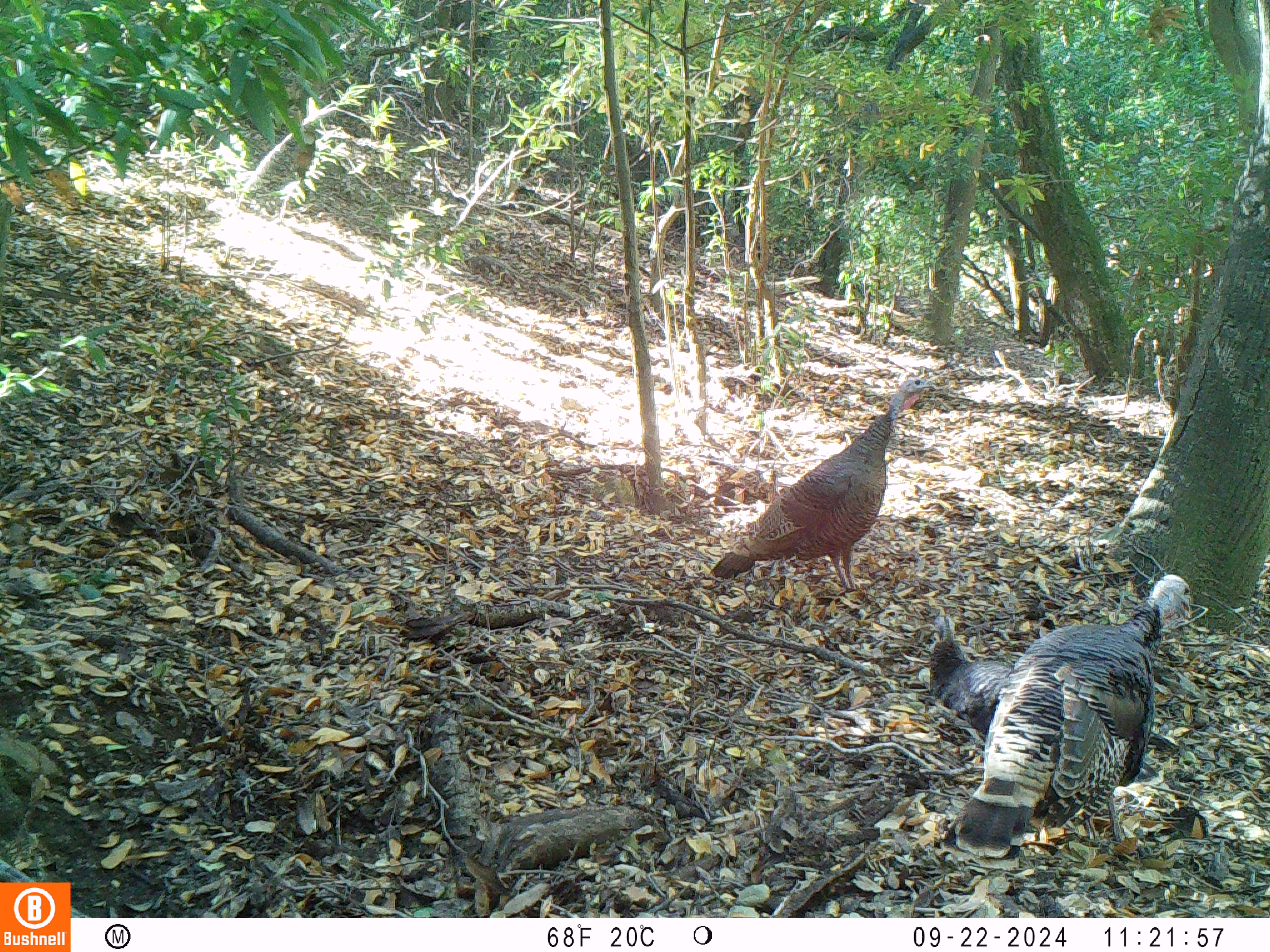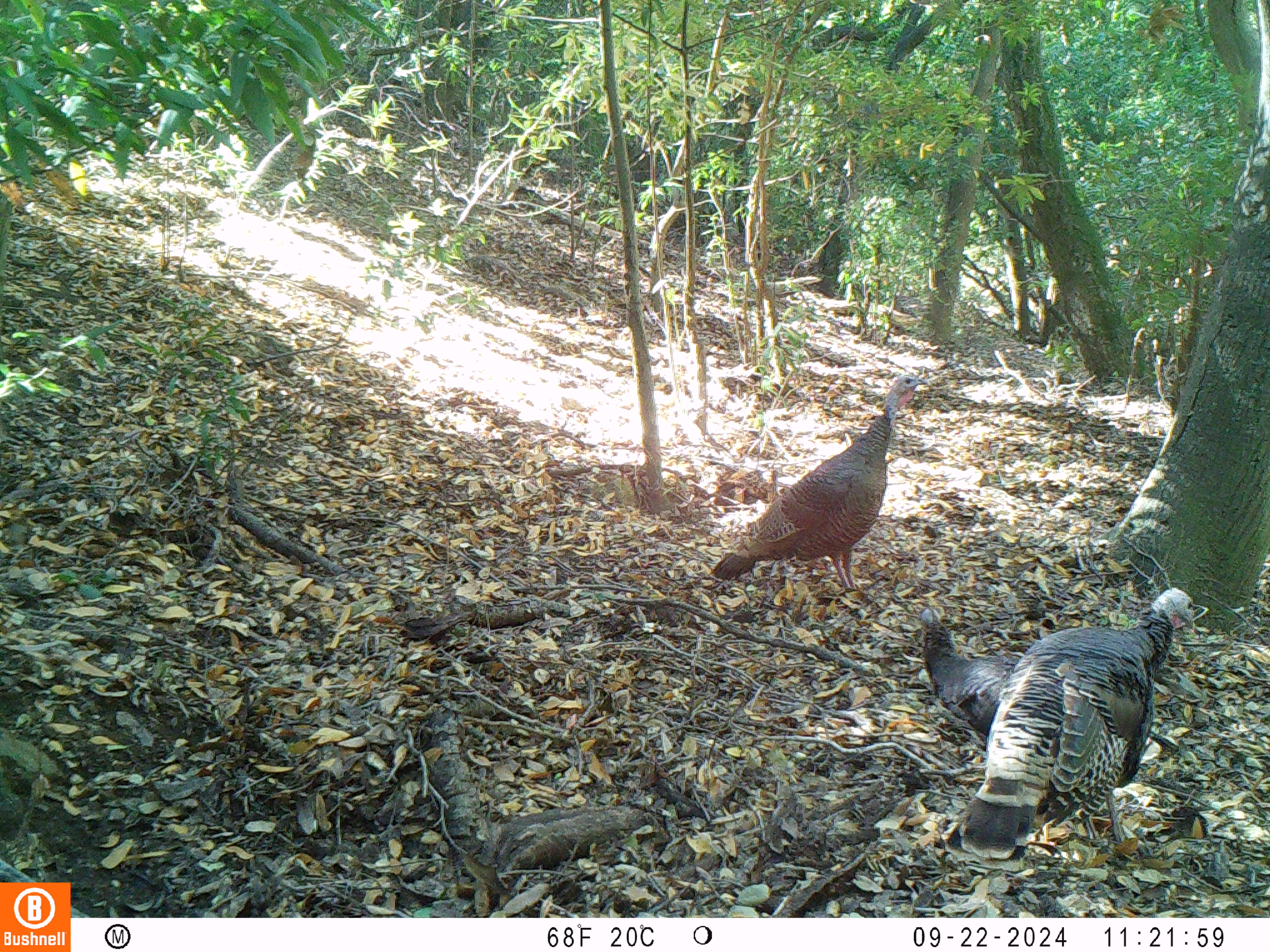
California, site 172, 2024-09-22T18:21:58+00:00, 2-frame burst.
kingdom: Animalia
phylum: Chordata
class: Aves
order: Galliformes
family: Phasianidae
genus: Meleagris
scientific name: Meleagris gallopavo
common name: turkey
Turkey (Meleagris gallopavo).